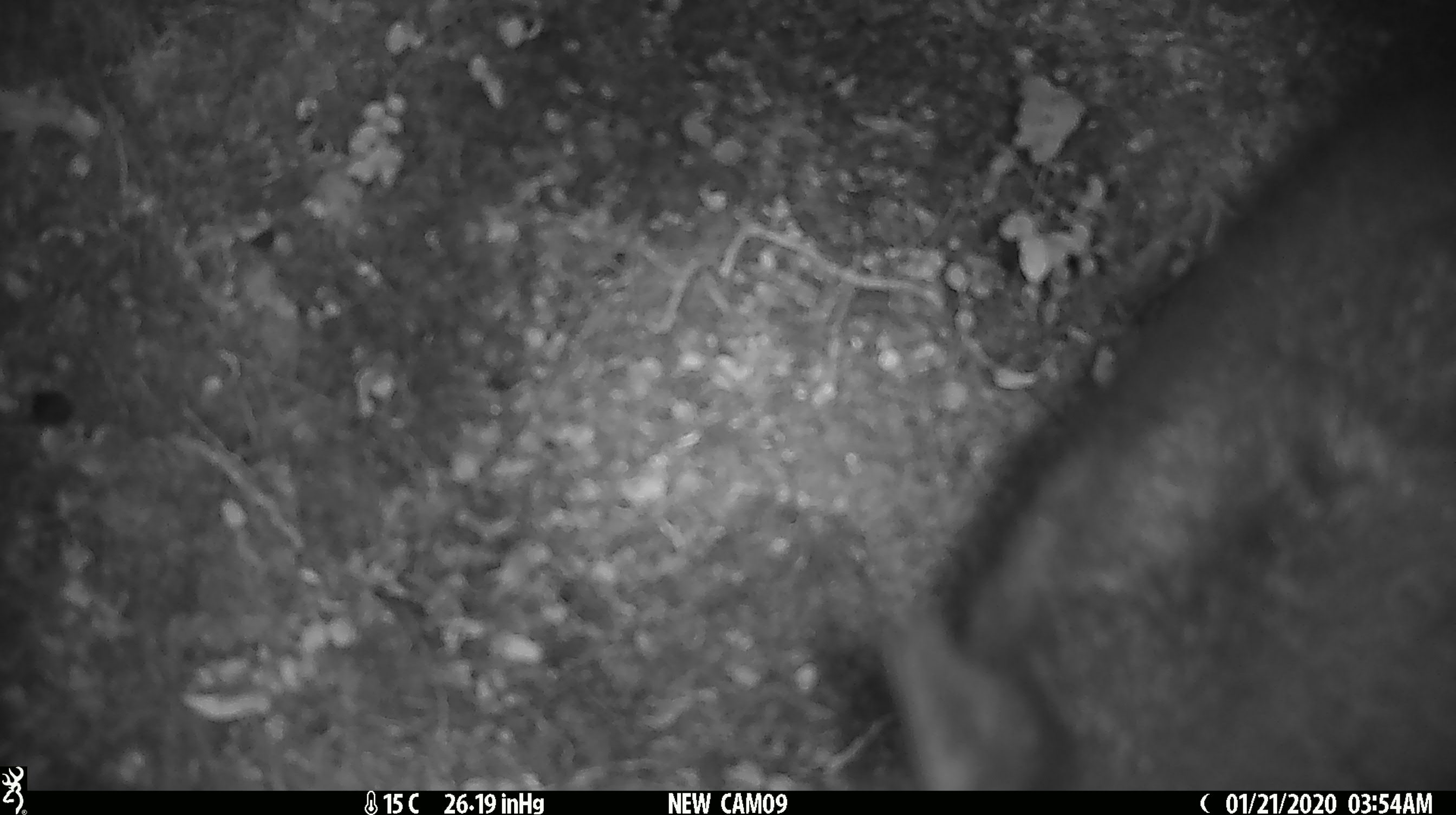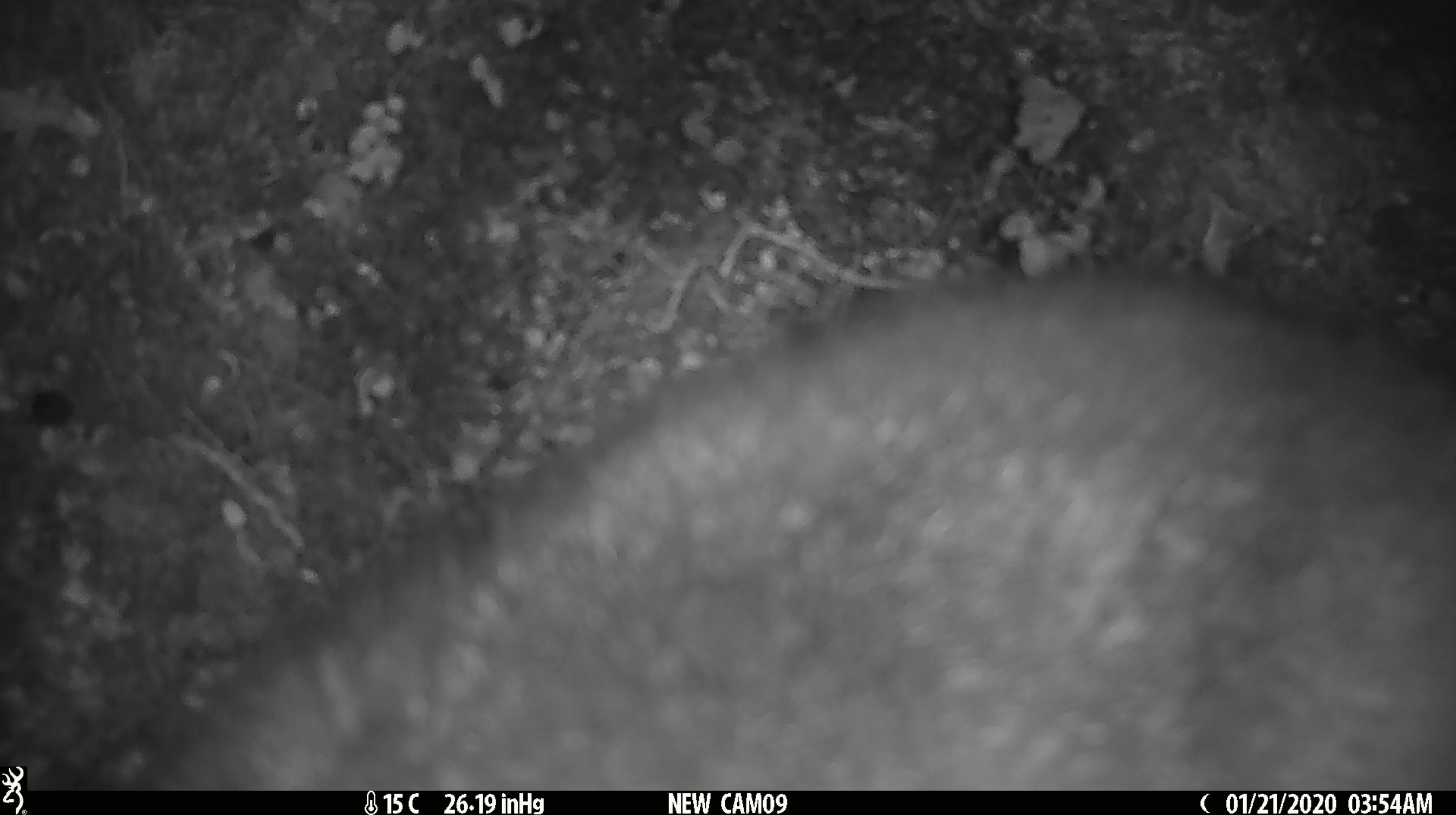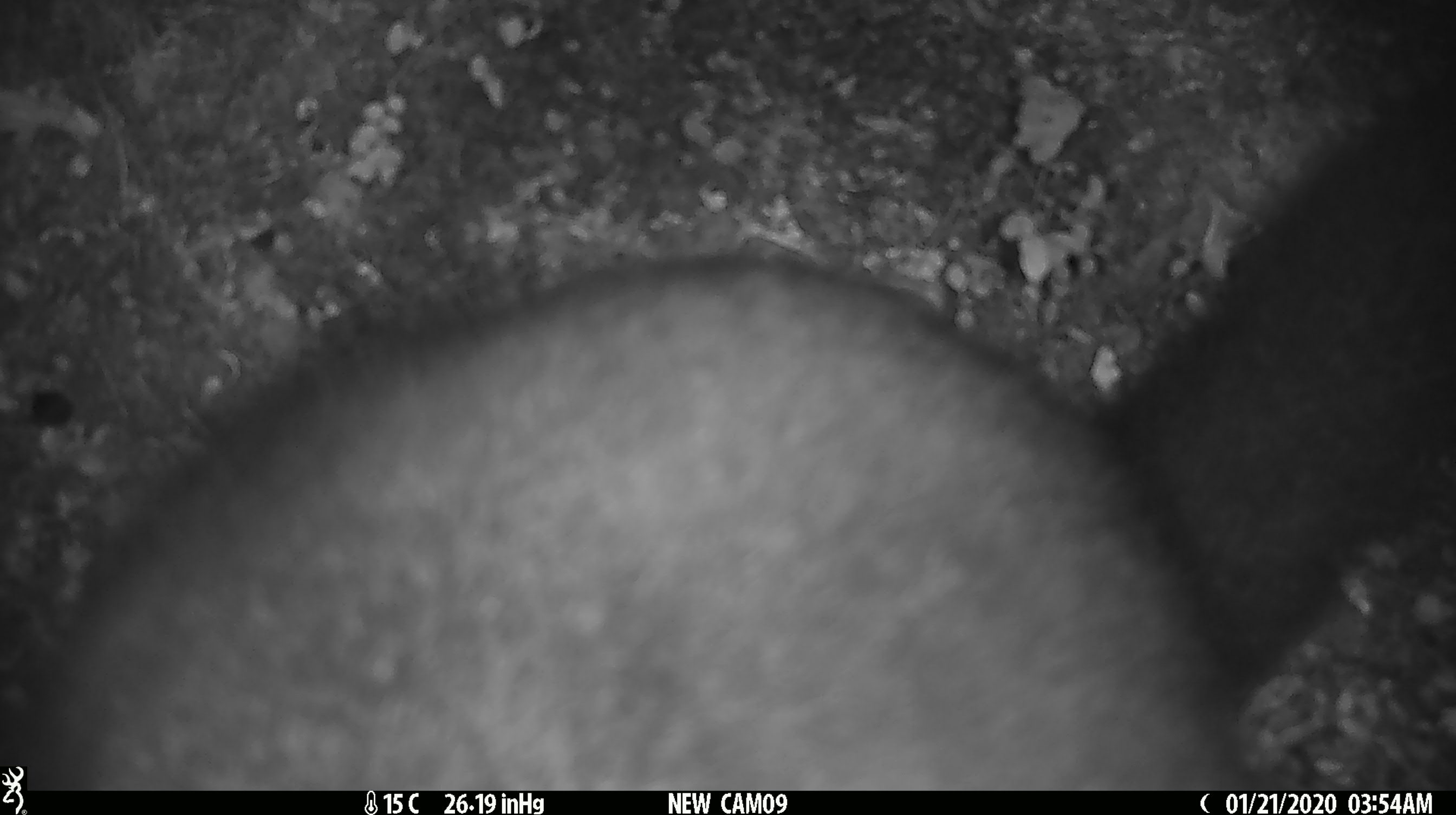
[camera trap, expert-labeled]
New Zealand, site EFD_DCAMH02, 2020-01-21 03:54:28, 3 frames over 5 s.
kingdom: Animalia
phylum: Chordata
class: Mammalia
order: Diprotodontia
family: Phalangeridae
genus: Trichosurus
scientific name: Trichosurus vulpecula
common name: common brushtail possum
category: possum